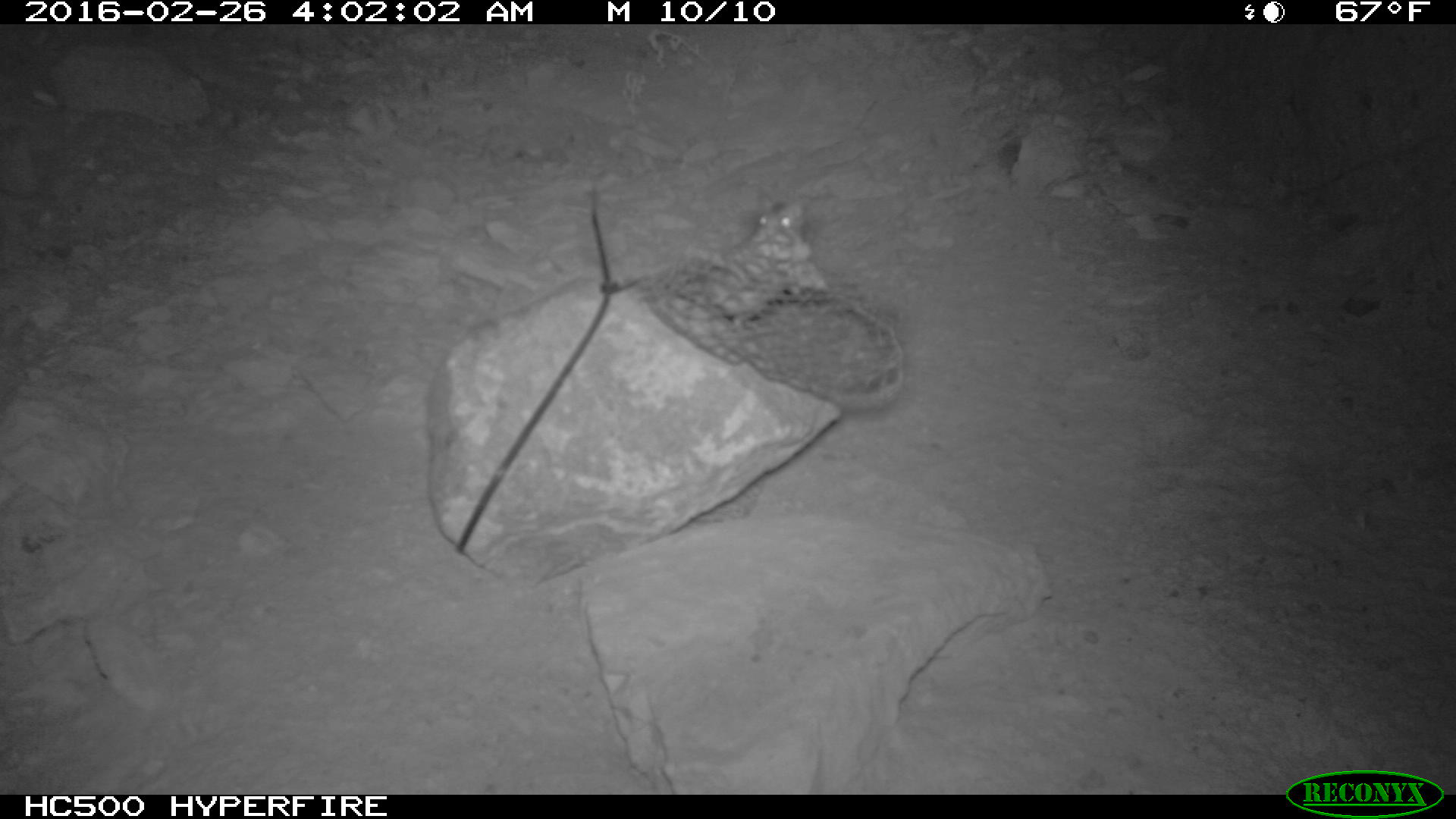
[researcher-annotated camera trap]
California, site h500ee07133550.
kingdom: Animalia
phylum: Chordata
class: Mammalia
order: Rodentia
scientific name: Rodentia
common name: rodent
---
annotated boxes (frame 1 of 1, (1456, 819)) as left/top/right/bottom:
rodent: 660/196/827/328